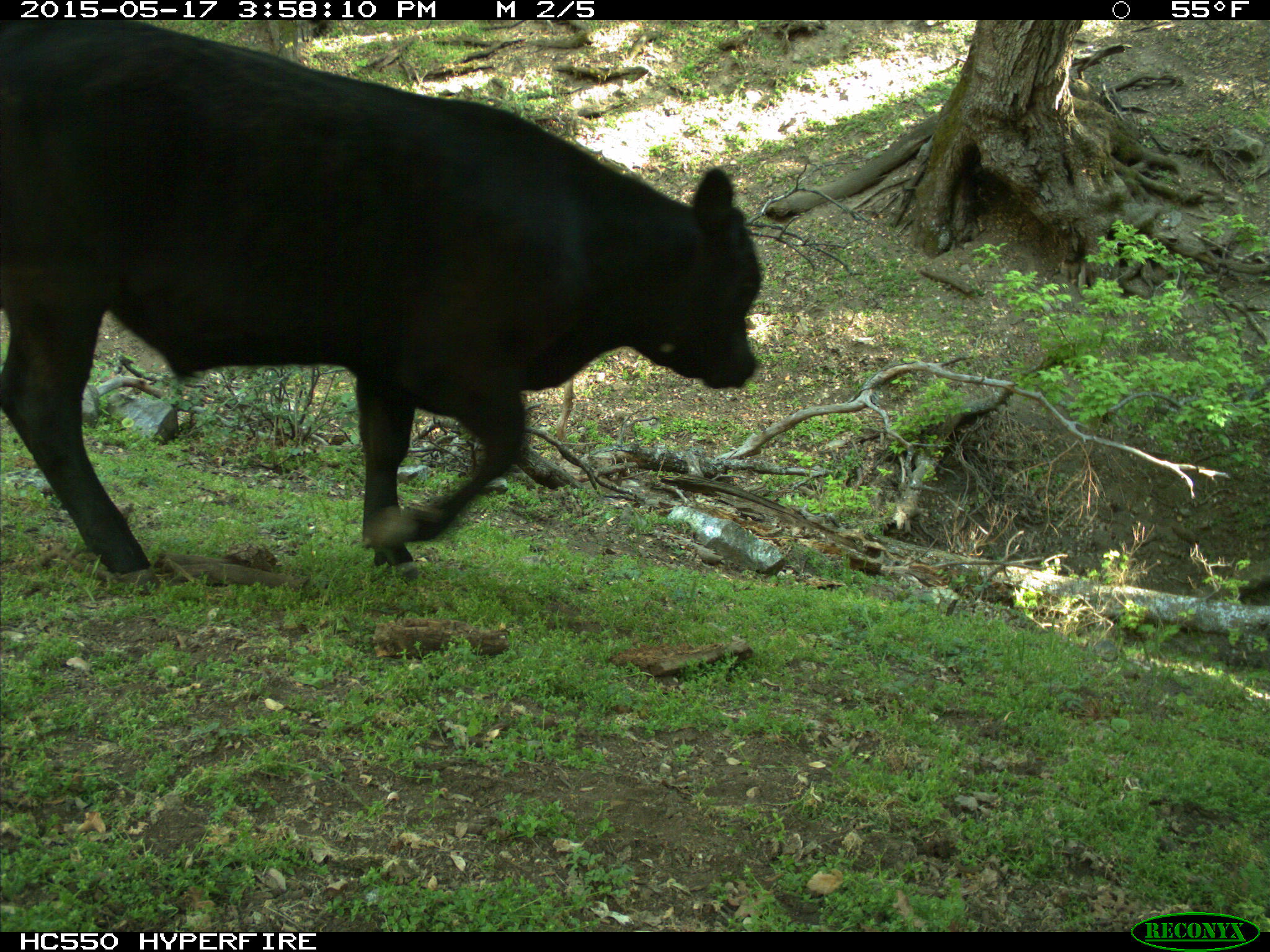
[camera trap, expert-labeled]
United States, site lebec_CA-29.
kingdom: Animalia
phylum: Chordata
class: Mammalia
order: Artiodactyla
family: Bovidae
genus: Bos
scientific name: Bos taurus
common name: domestic cow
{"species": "Bos taurus (domestic cow)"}